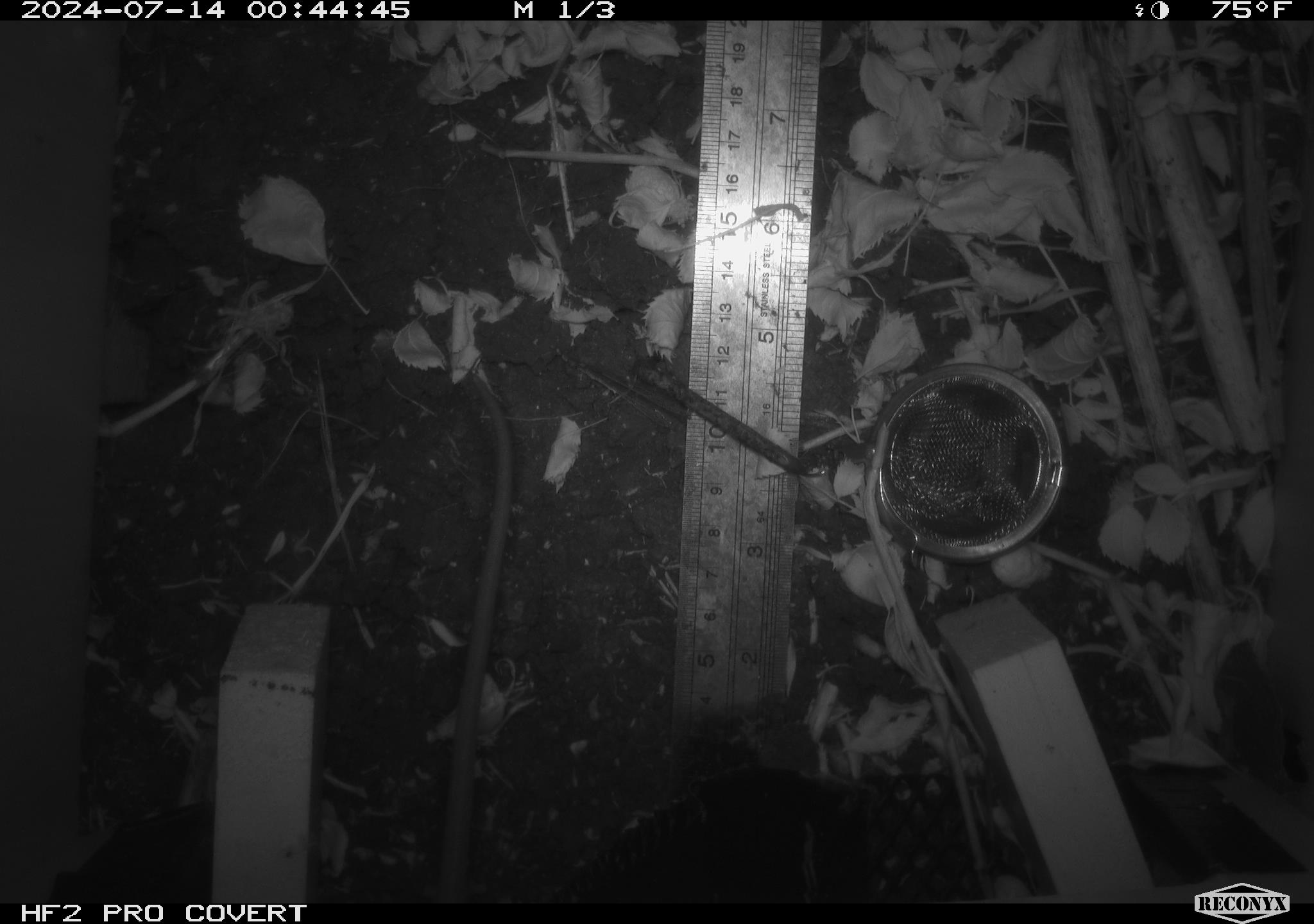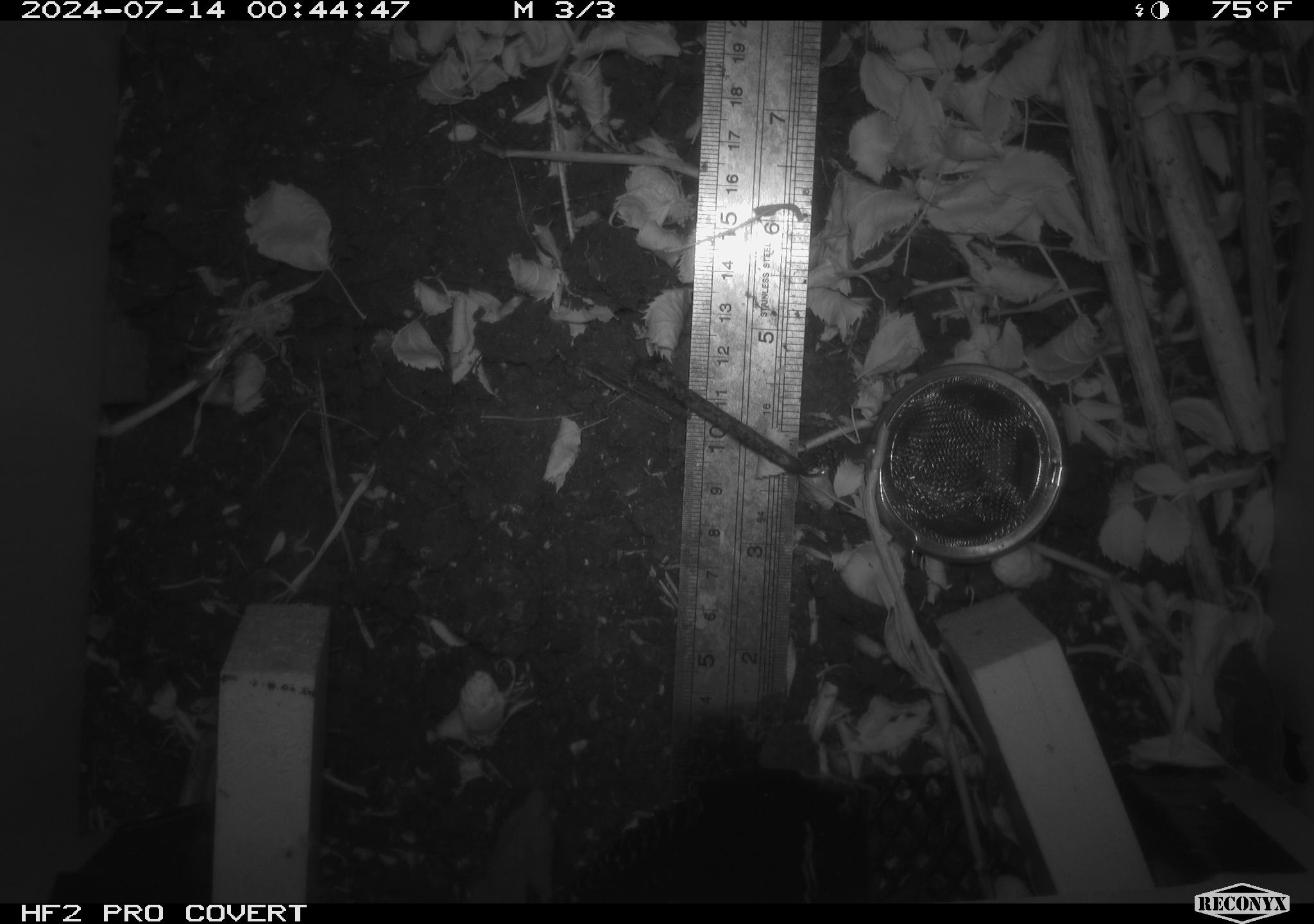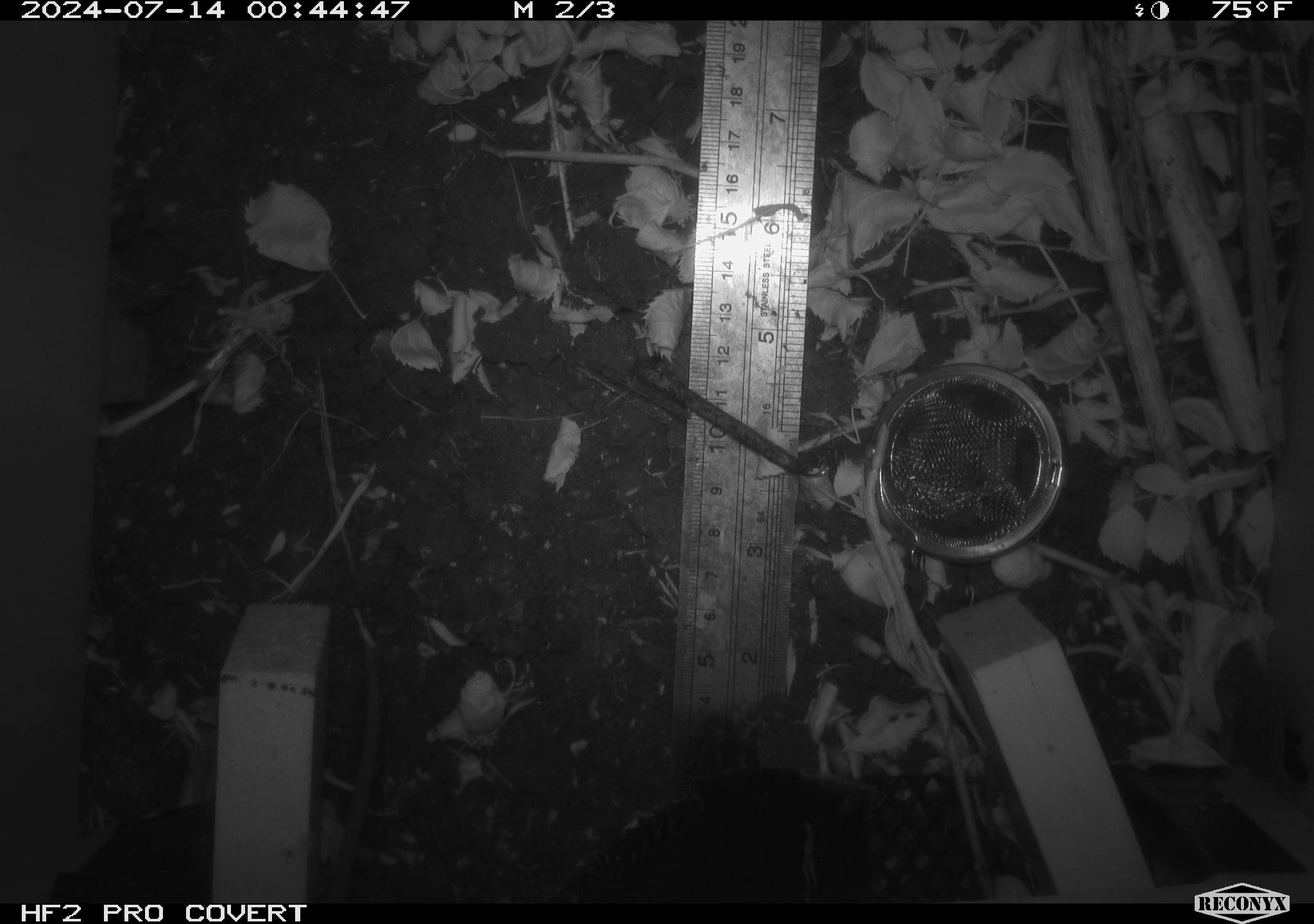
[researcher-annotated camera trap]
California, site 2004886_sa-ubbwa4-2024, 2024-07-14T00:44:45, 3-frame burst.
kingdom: Animalia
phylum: Chordata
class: Mammalia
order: Rodentia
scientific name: Rodentia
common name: woodrat or rat or mouse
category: woodrat or rat or mouse species